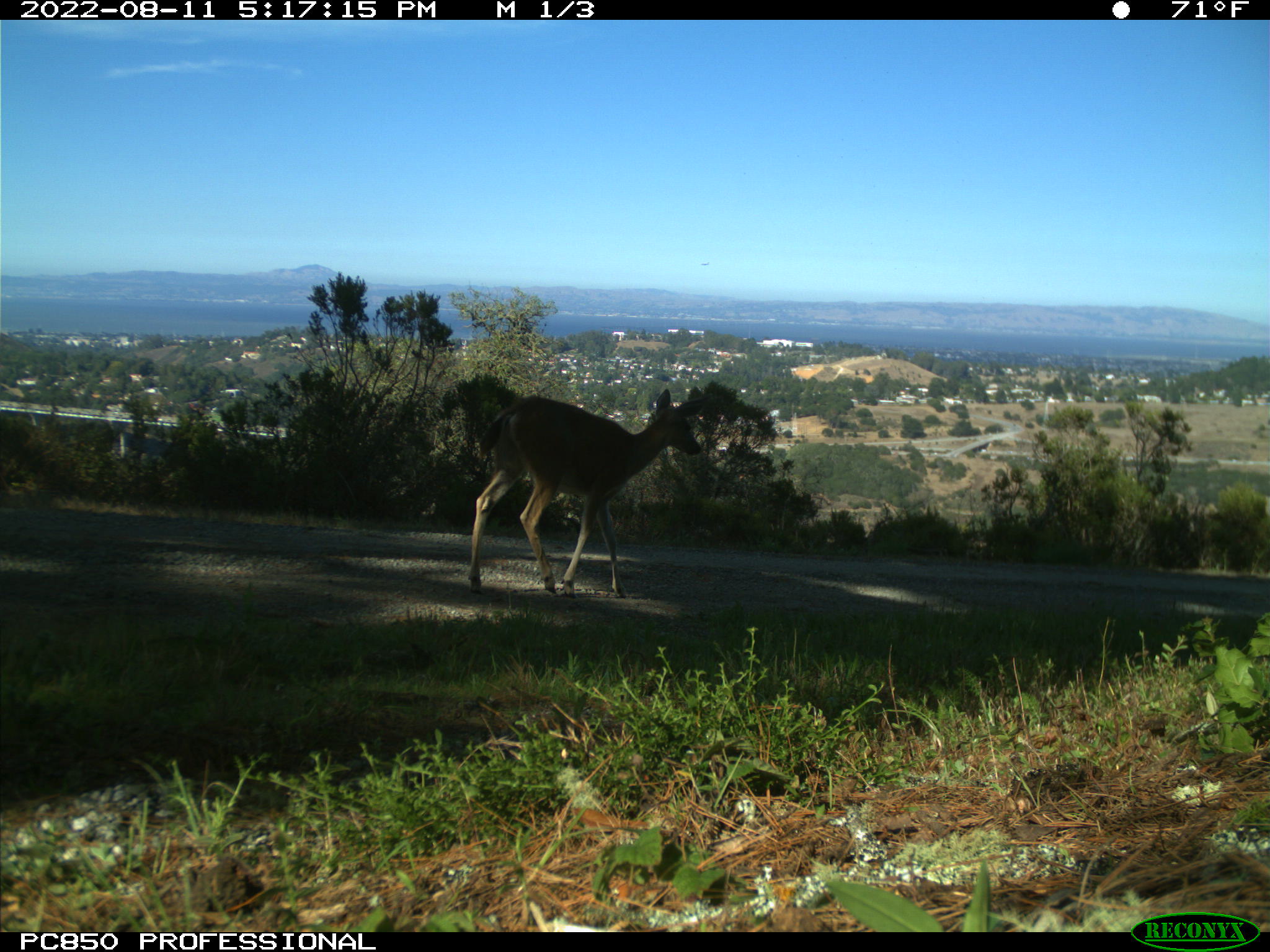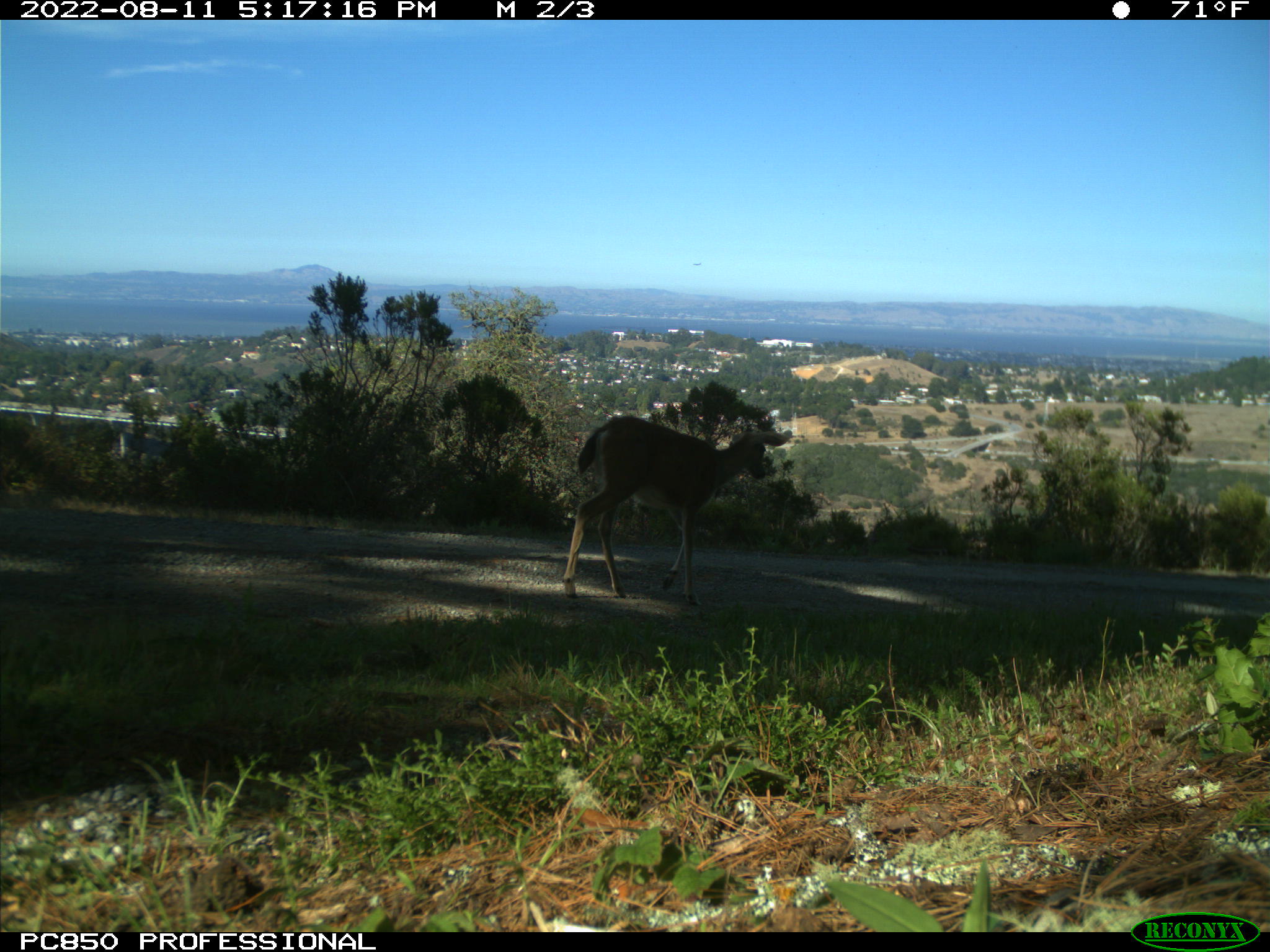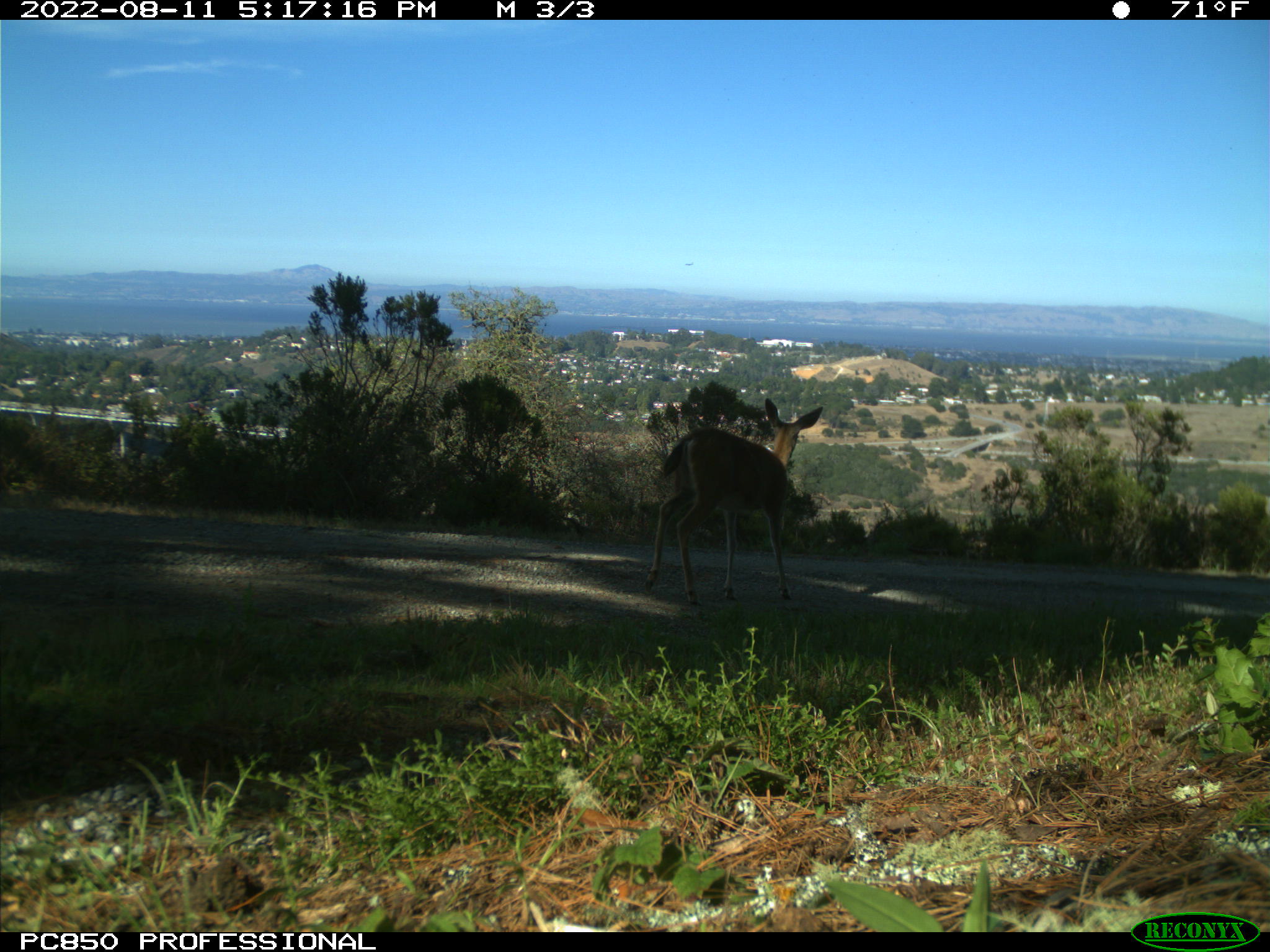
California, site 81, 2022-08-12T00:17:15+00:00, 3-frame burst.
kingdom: Animalia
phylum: Chordata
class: Mammalia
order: Artiodactyla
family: Cervidae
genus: Odocoileus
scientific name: Odocoileus hemionus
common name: mule deer